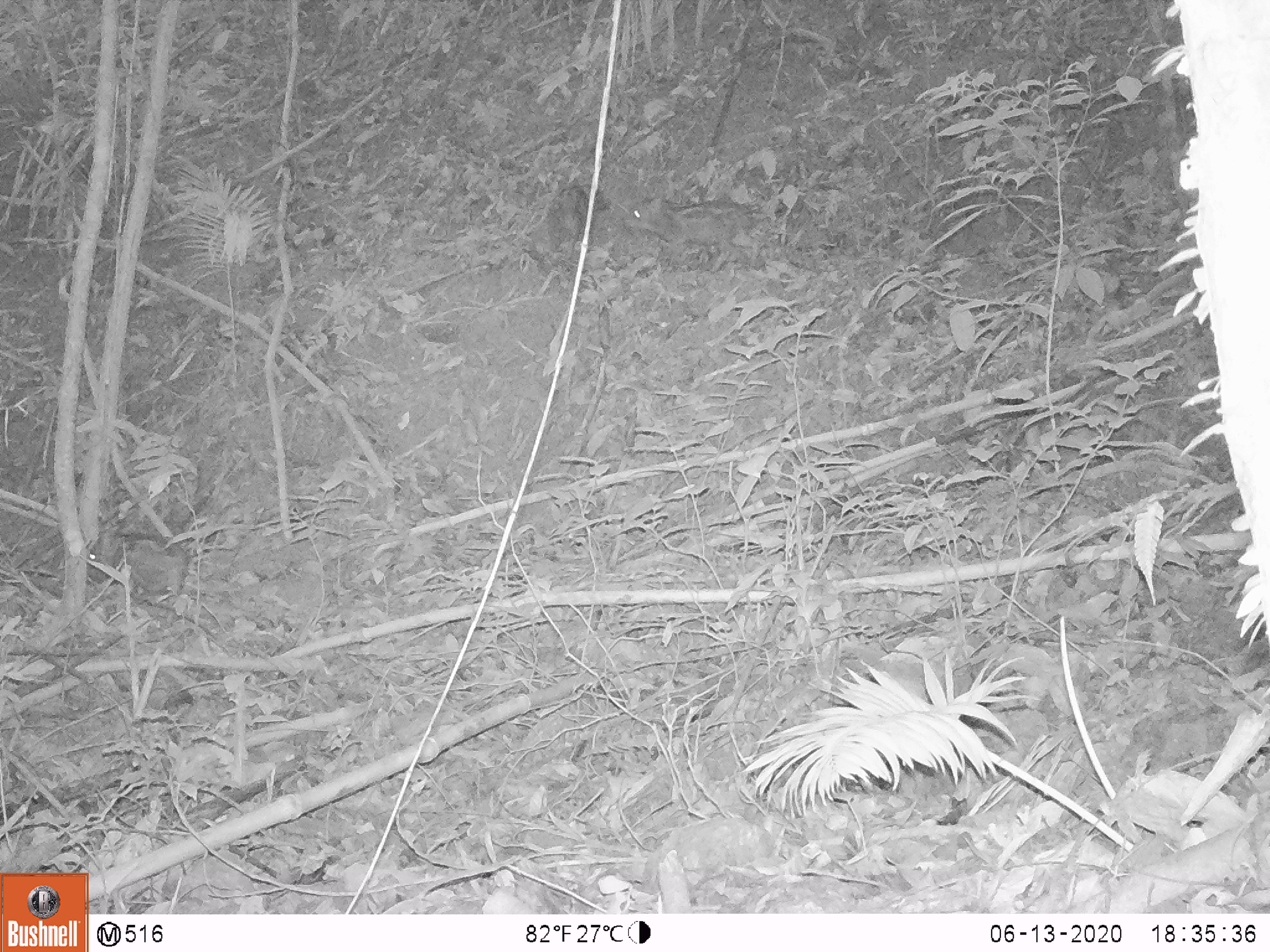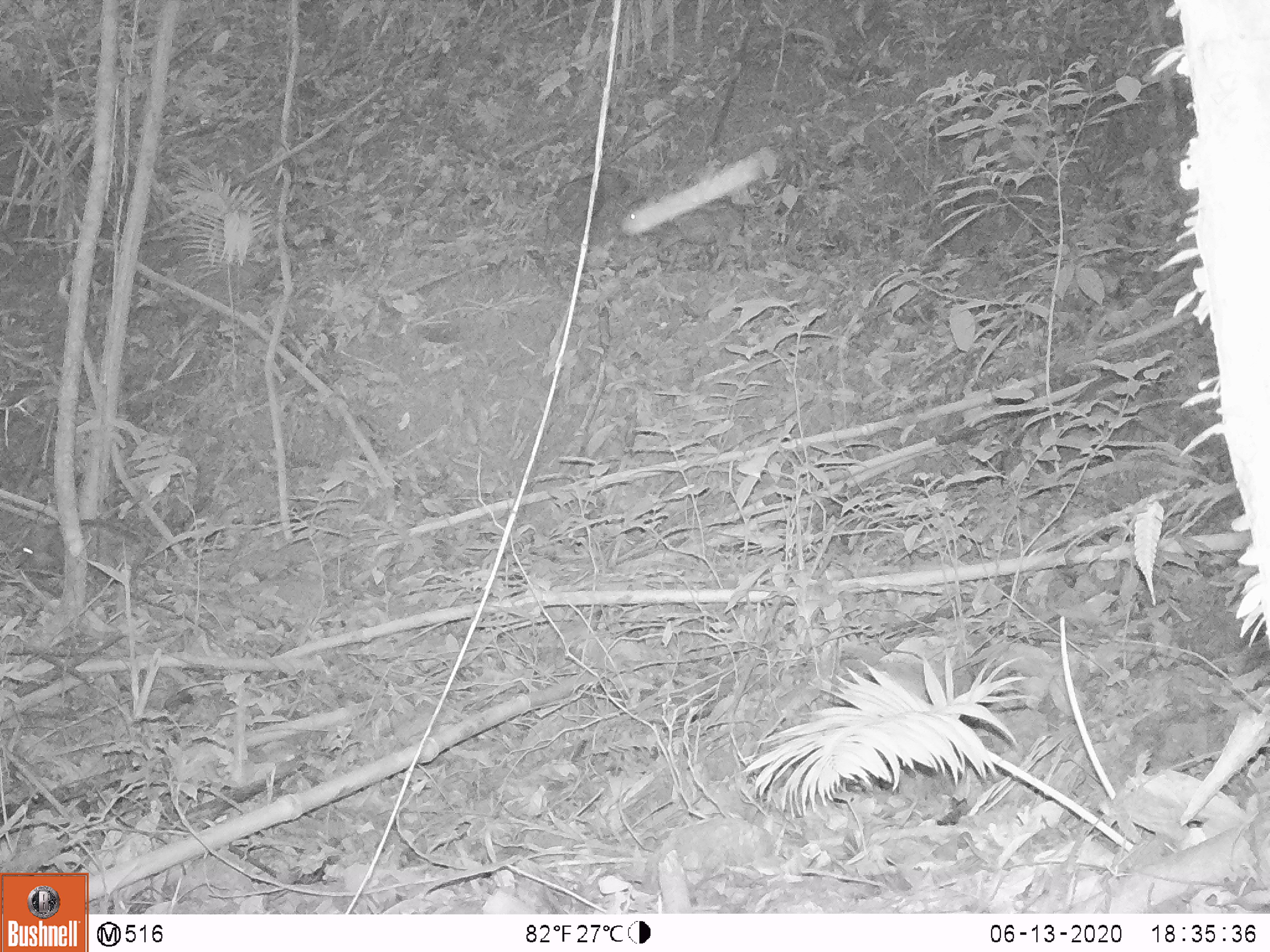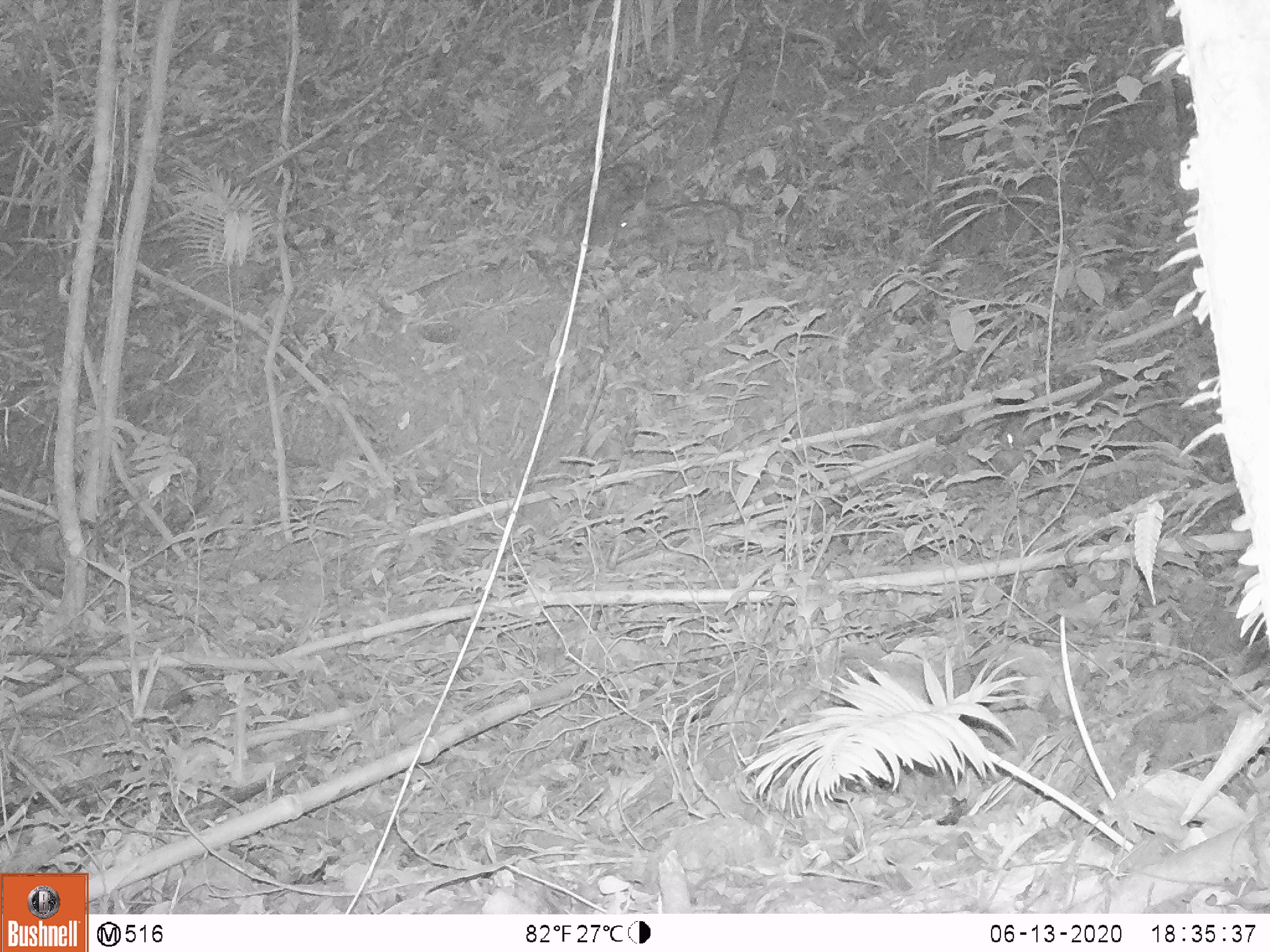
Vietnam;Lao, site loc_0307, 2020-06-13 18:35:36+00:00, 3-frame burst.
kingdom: Animalia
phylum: Chordata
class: Mammalia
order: Artiodactyla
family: Suidae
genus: Sus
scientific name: Sus scrofa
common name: eurasian wild pig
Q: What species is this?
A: Eurasian wild pig (Sus scrofa).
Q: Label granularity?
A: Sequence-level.